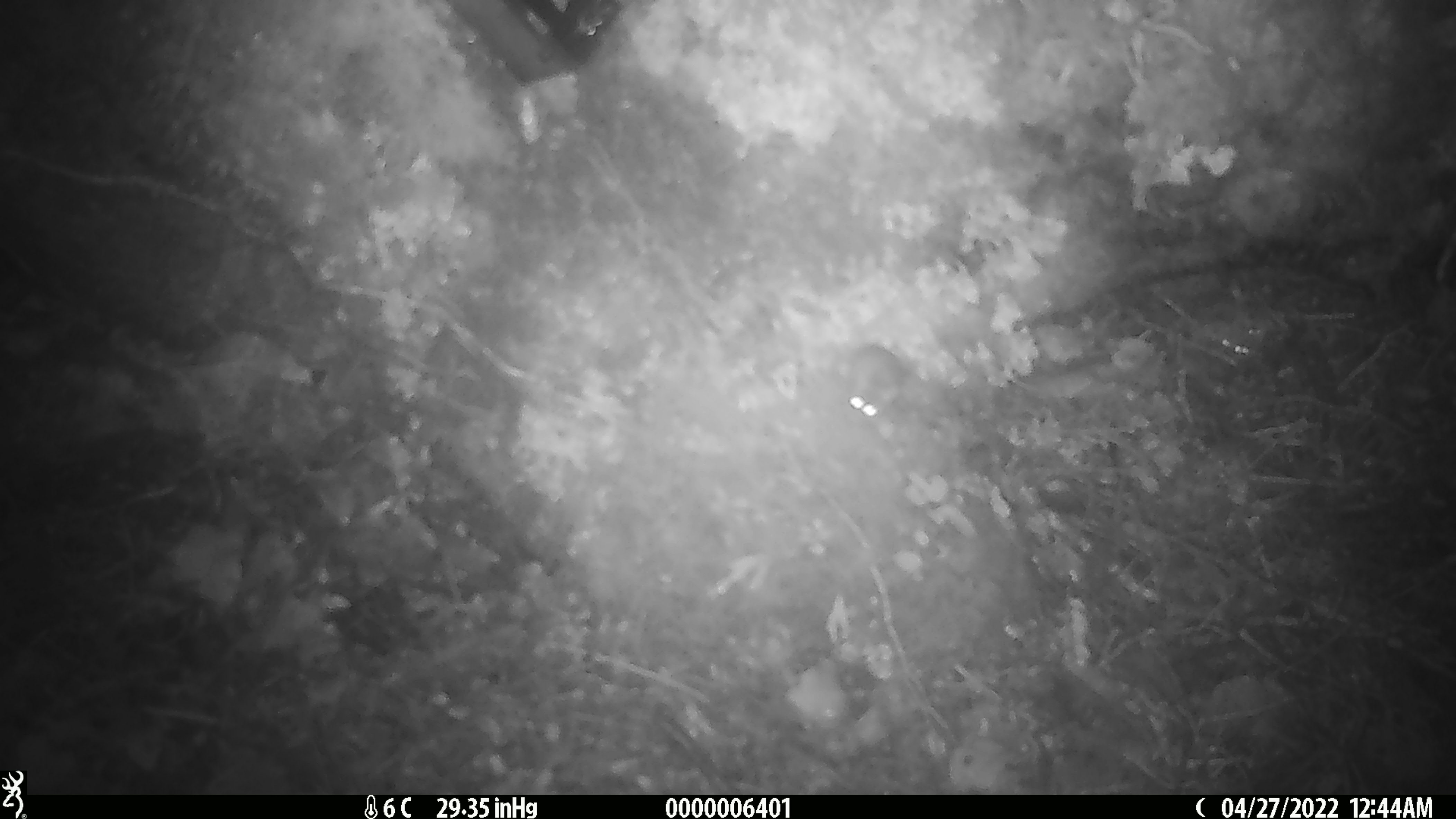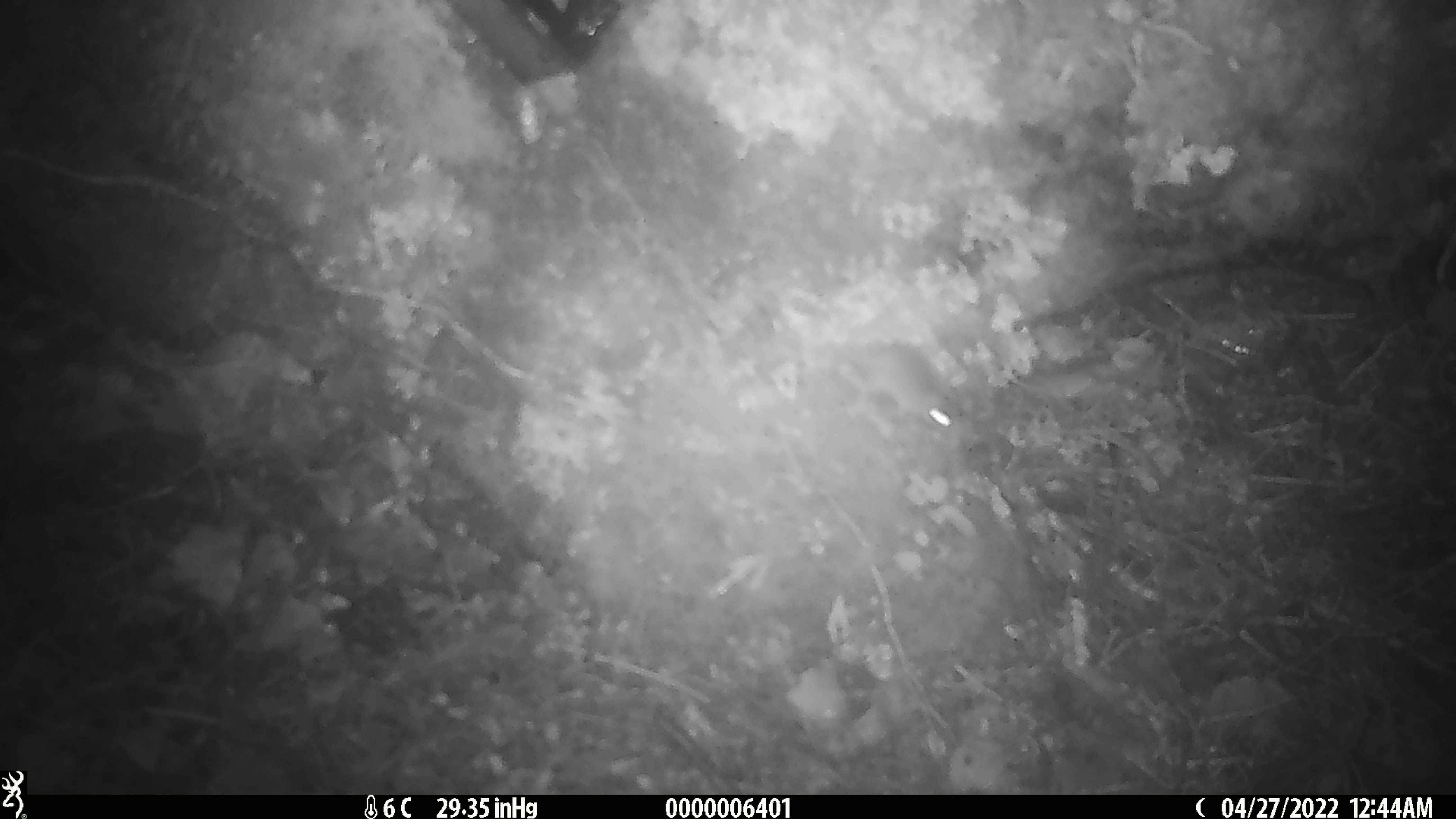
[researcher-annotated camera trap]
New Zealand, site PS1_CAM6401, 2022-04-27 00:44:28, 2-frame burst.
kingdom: Animalia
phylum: Chordata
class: Mammalia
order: Rodentia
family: Muridae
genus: Mus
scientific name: Mus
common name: mouse